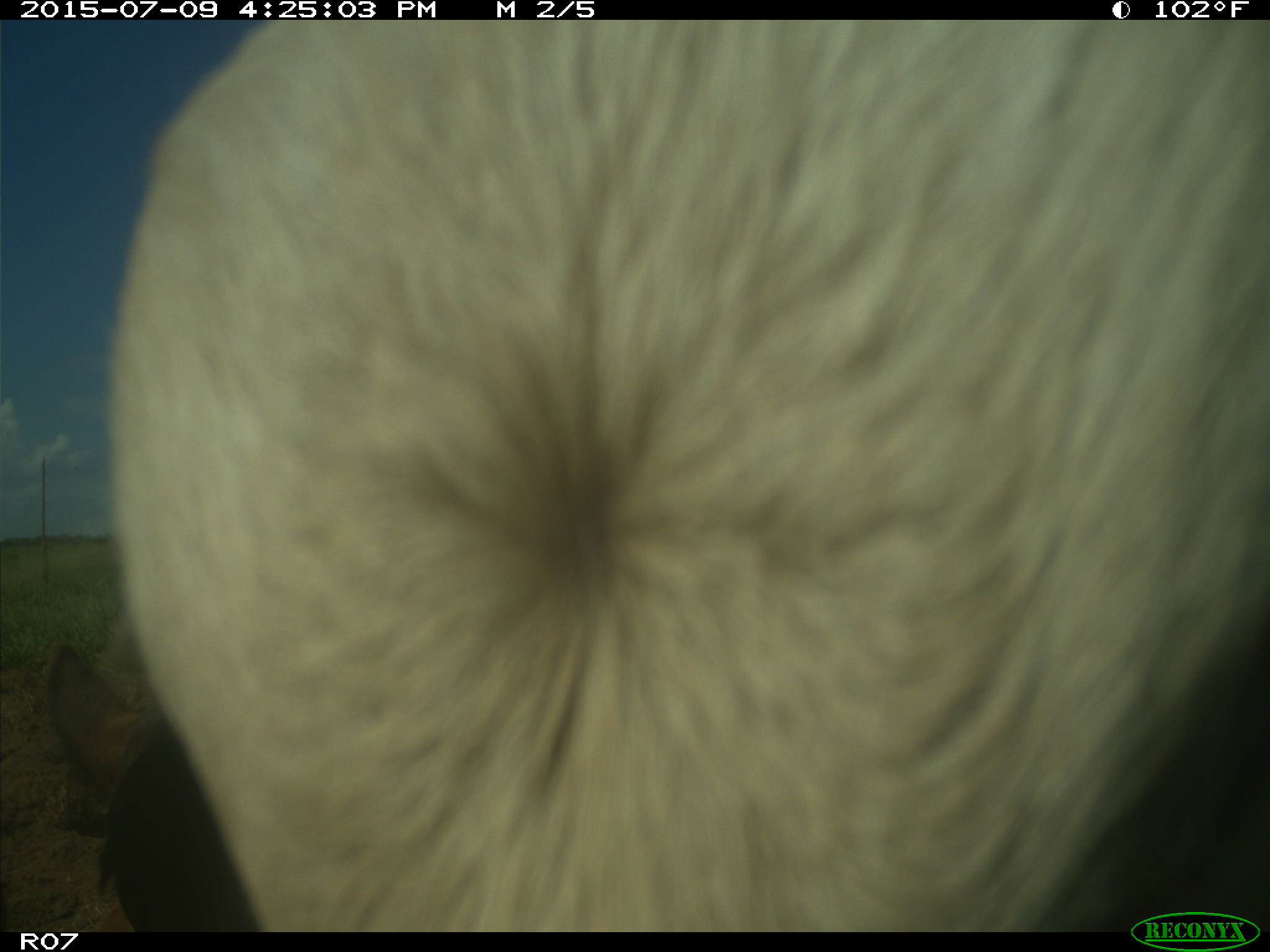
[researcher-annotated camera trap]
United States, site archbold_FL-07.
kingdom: Animalia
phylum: Chordata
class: Mammalia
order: Artiodactyla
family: Bovidae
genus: Bos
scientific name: Bos taurus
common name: domestic cow